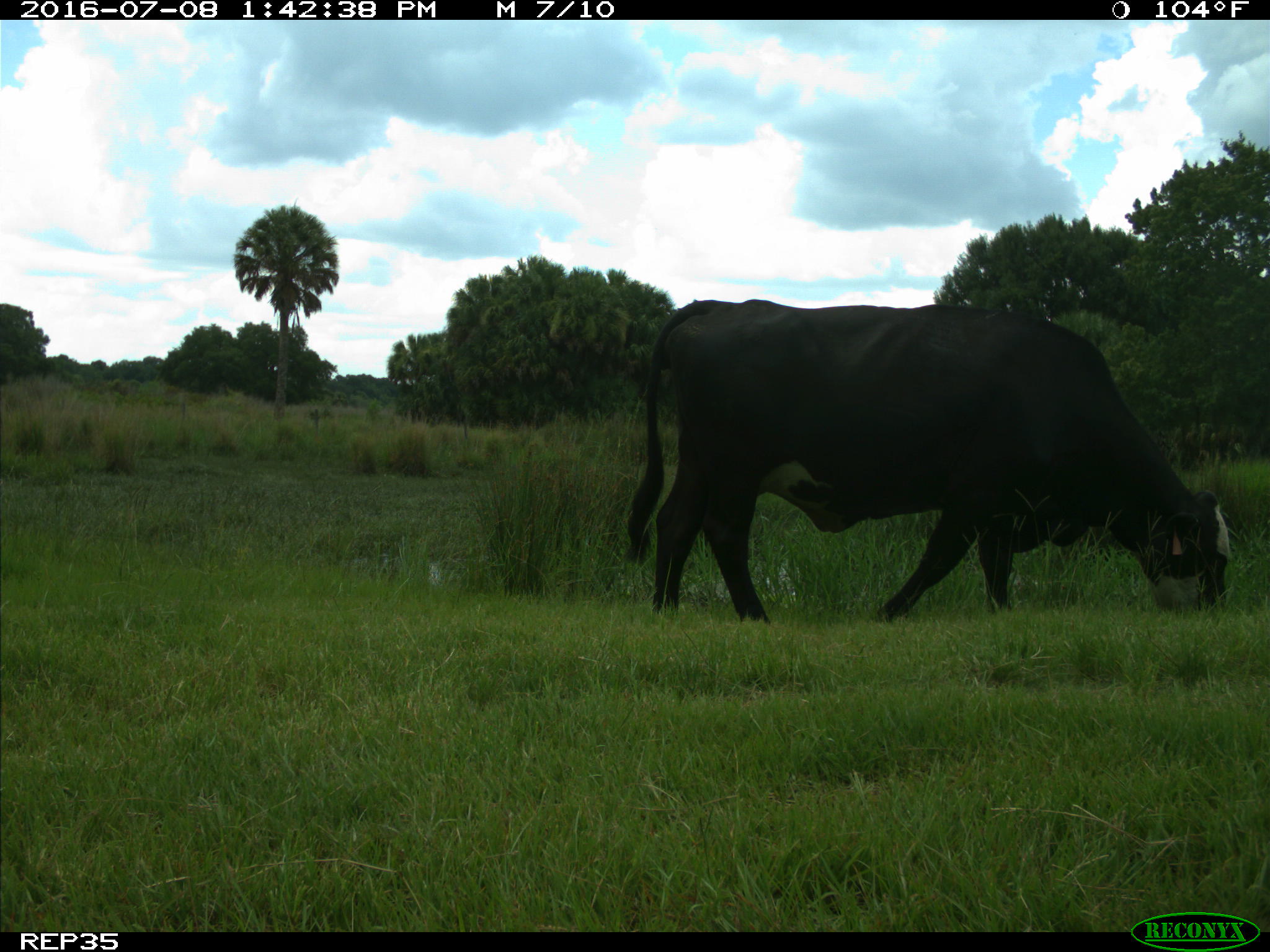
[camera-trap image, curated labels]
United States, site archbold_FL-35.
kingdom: Animalia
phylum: Chordata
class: Mammalia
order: Artiodactyla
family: Bovidae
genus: Bos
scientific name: Bos taurus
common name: domestic cow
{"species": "Bos taurus (domestic cow)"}